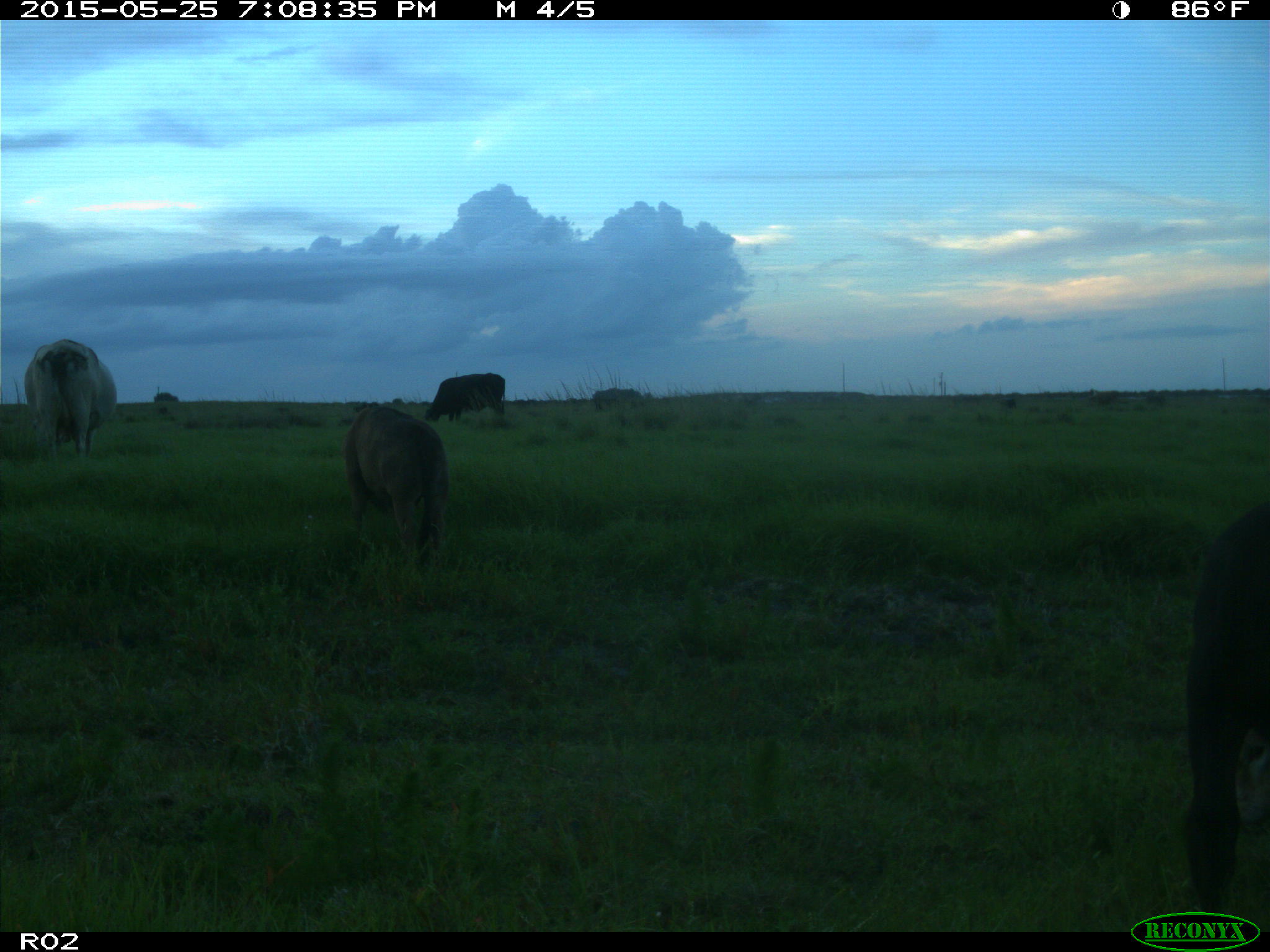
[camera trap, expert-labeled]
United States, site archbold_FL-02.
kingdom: Animalia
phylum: Chordata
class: Mammalia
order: Artiodactyla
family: Bovidae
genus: Bos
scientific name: Bos taurus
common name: domestic cow